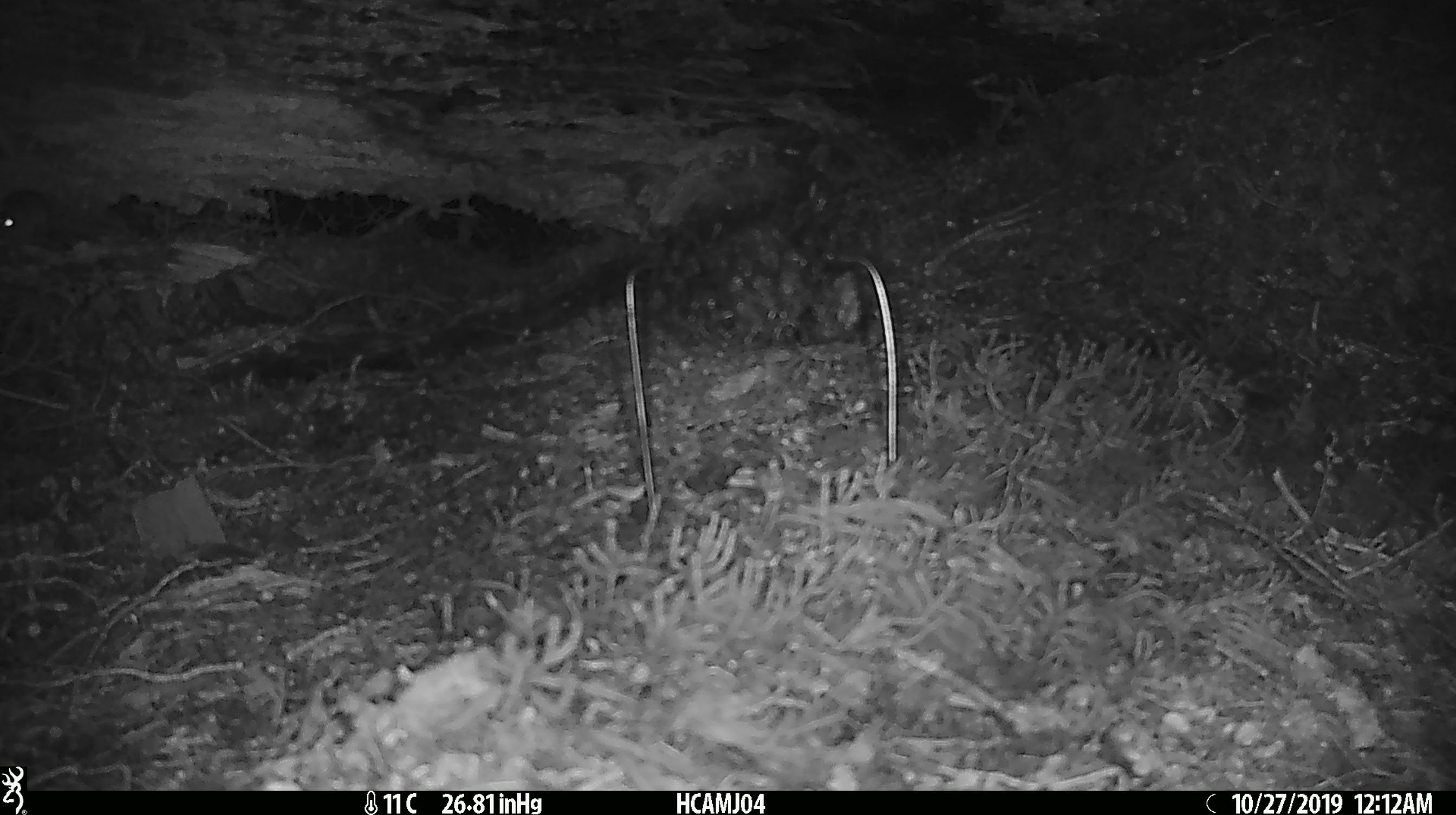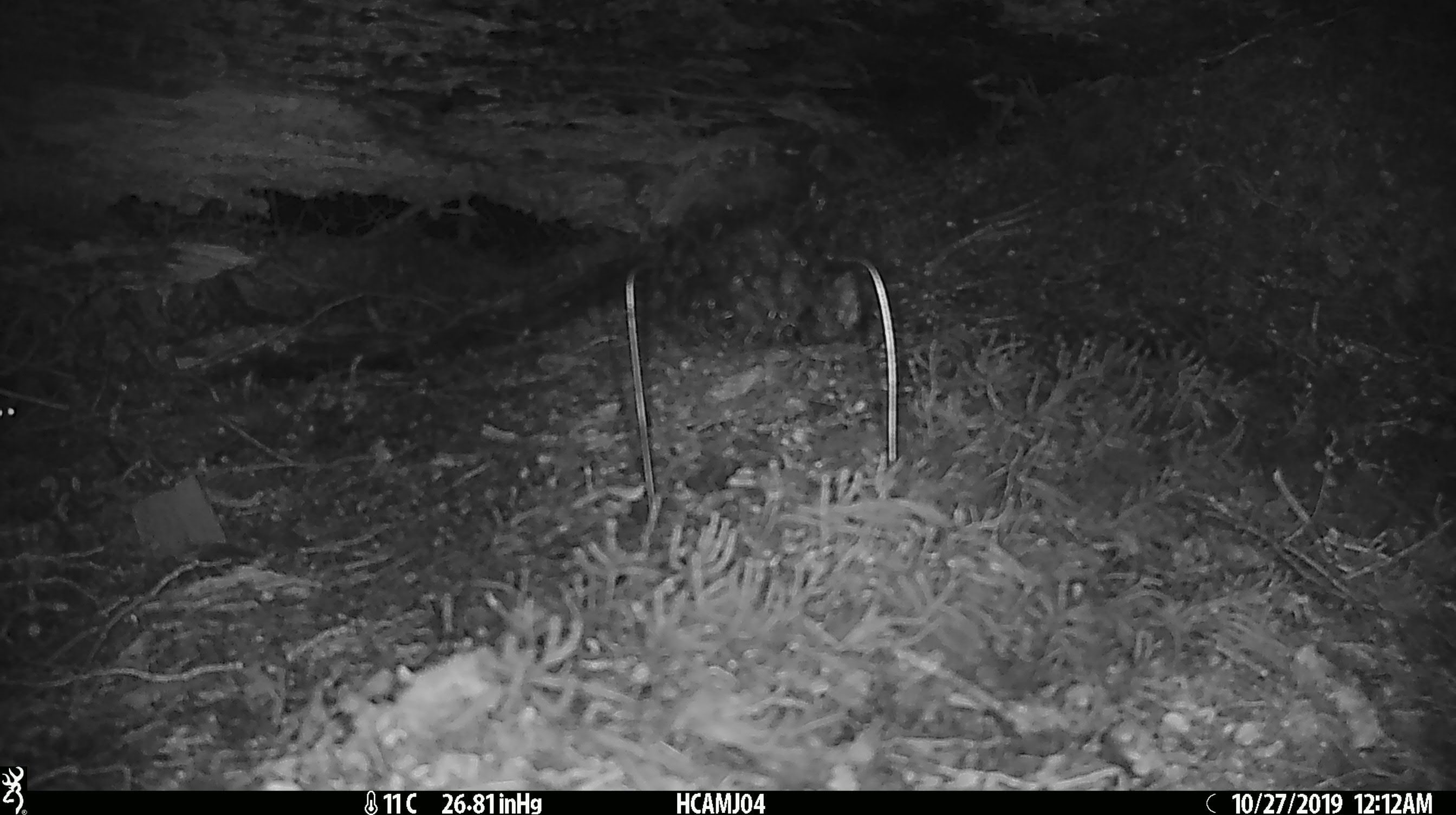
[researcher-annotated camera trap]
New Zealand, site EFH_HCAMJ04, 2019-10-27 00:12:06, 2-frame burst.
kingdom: Animalia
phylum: Chordata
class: Mammalia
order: Rodentia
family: Muridae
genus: Mus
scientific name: Mus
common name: mouse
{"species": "mouse (Mus)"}